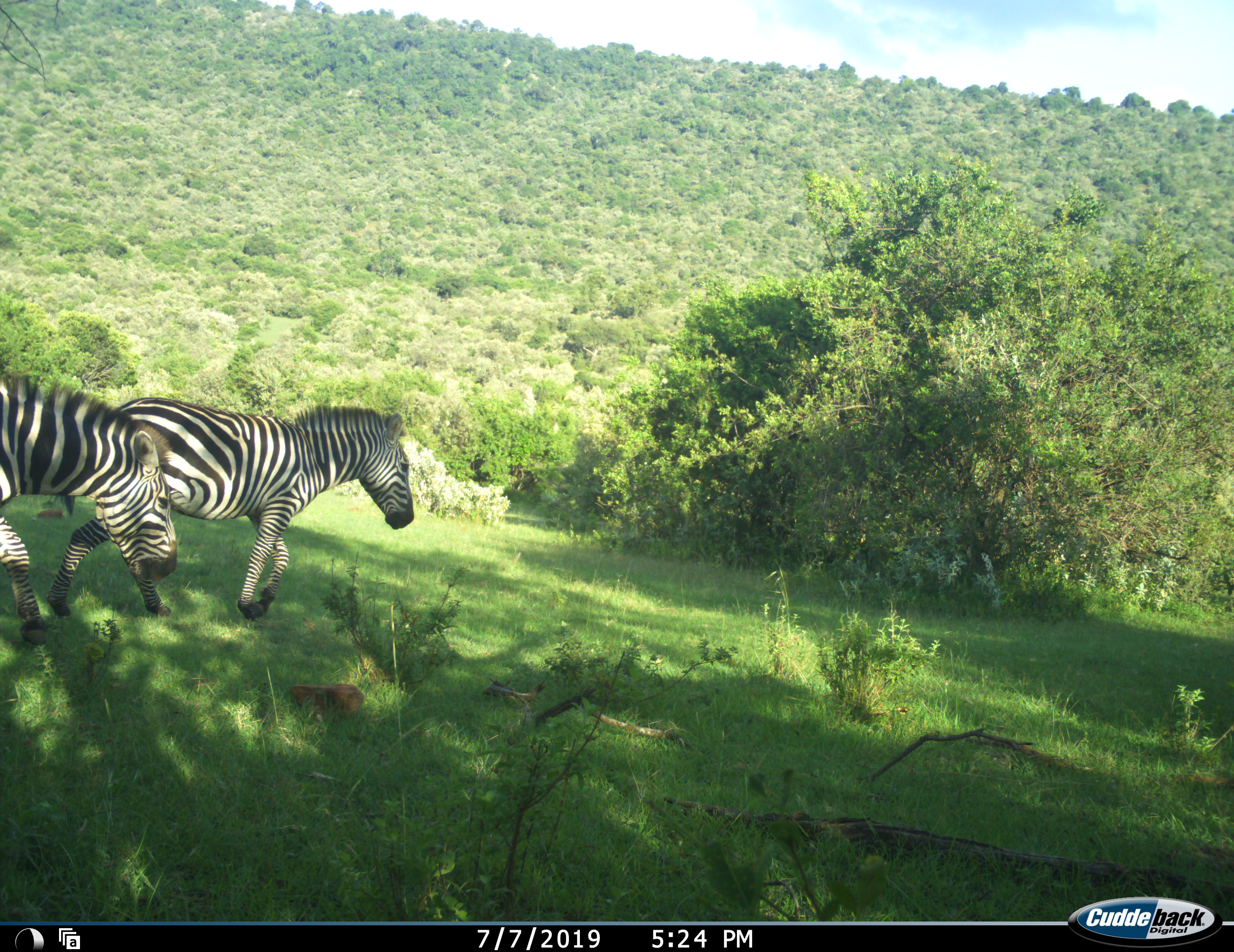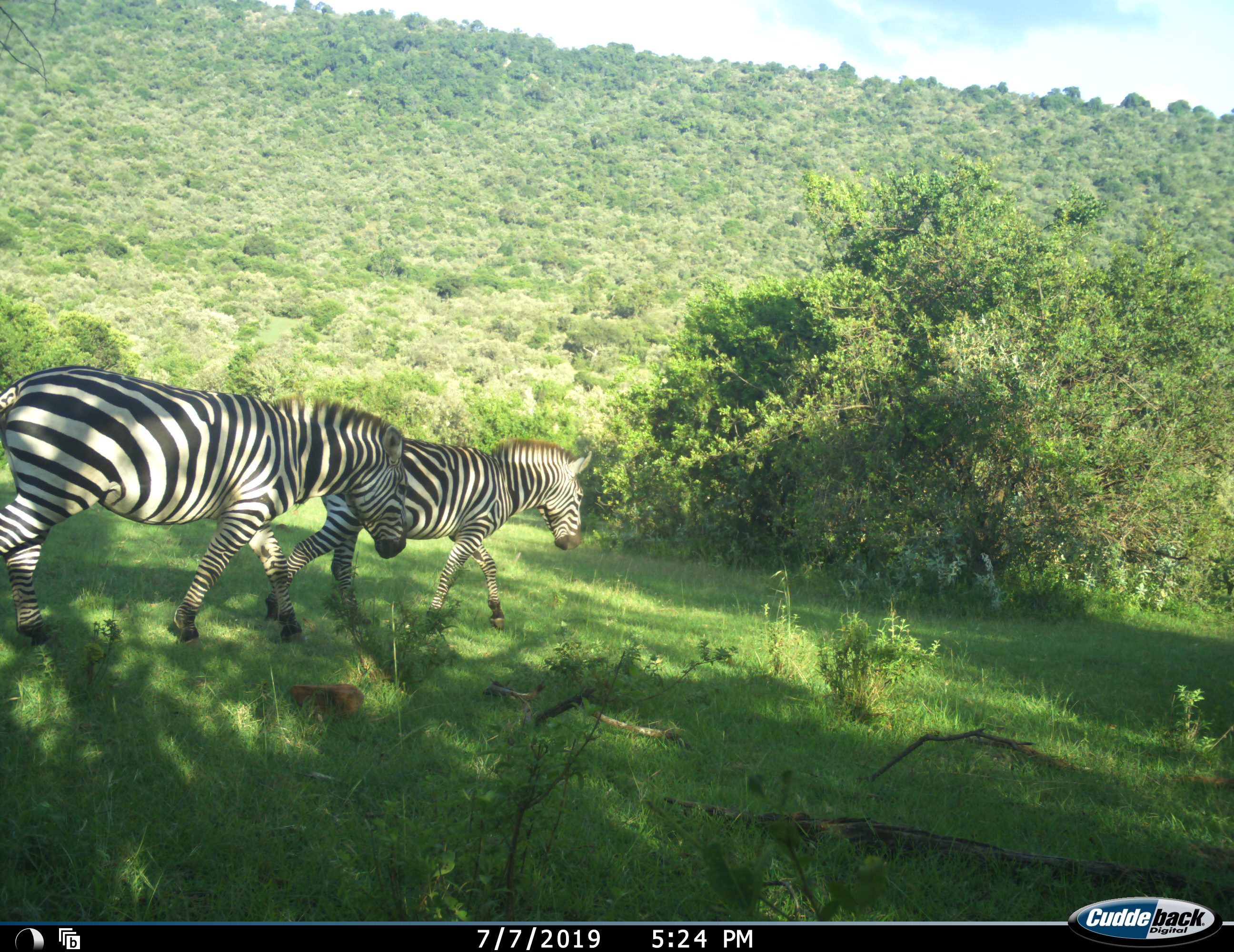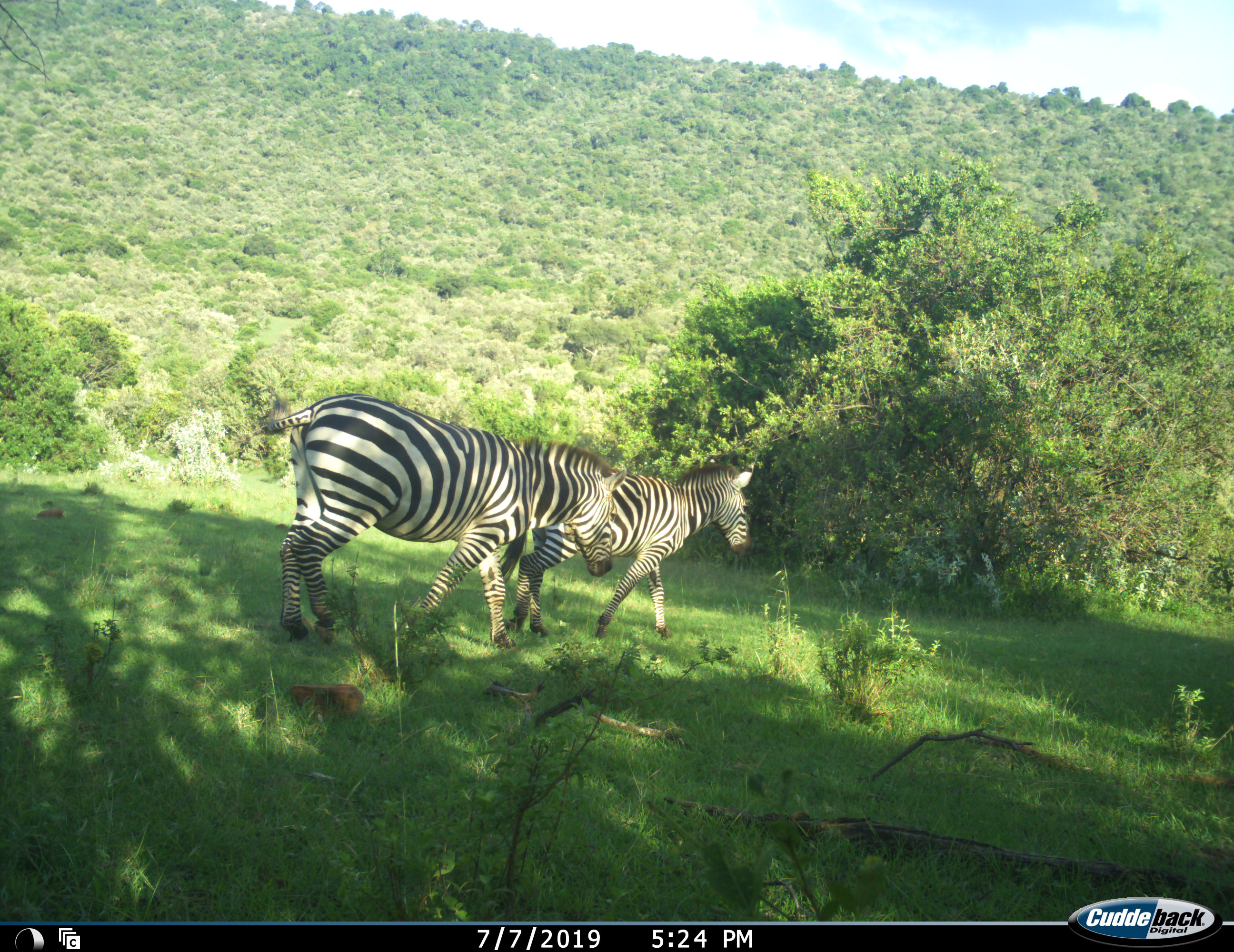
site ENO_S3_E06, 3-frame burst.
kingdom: Animalia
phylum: Chordata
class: Mammalia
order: Perissodactyla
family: Equidae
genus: Equus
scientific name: Equus quagga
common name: plains zebra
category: zebraplains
Zebraplains (plains zebra) (Equus quagga), count 2. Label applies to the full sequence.